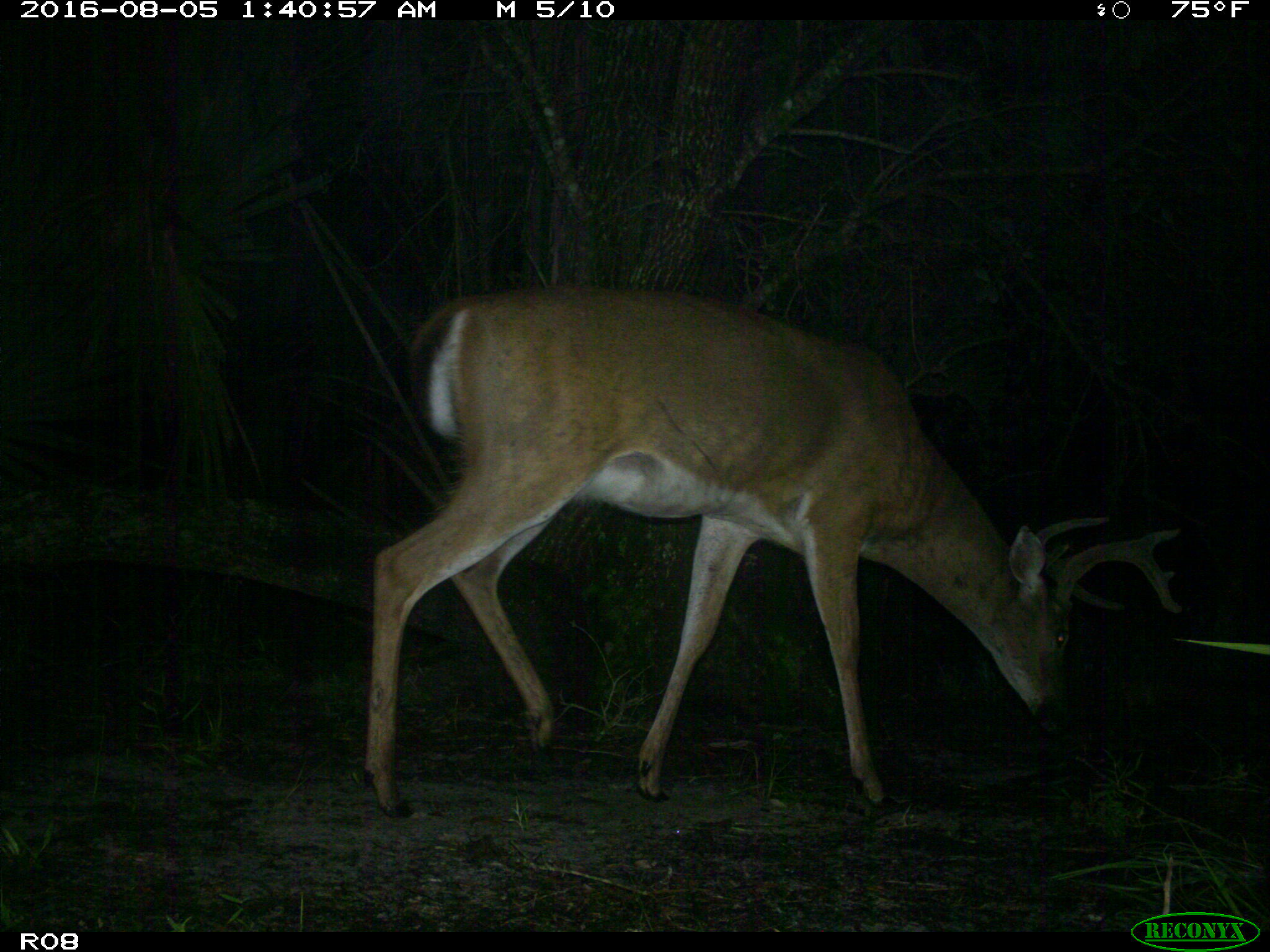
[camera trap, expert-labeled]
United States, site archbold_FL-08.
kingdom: Animalia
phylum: Chordata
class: Mammalia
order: Artiodactyla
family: Cervidae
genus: Odocoileus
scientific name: Odocoileus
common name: deer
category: unidentified deer